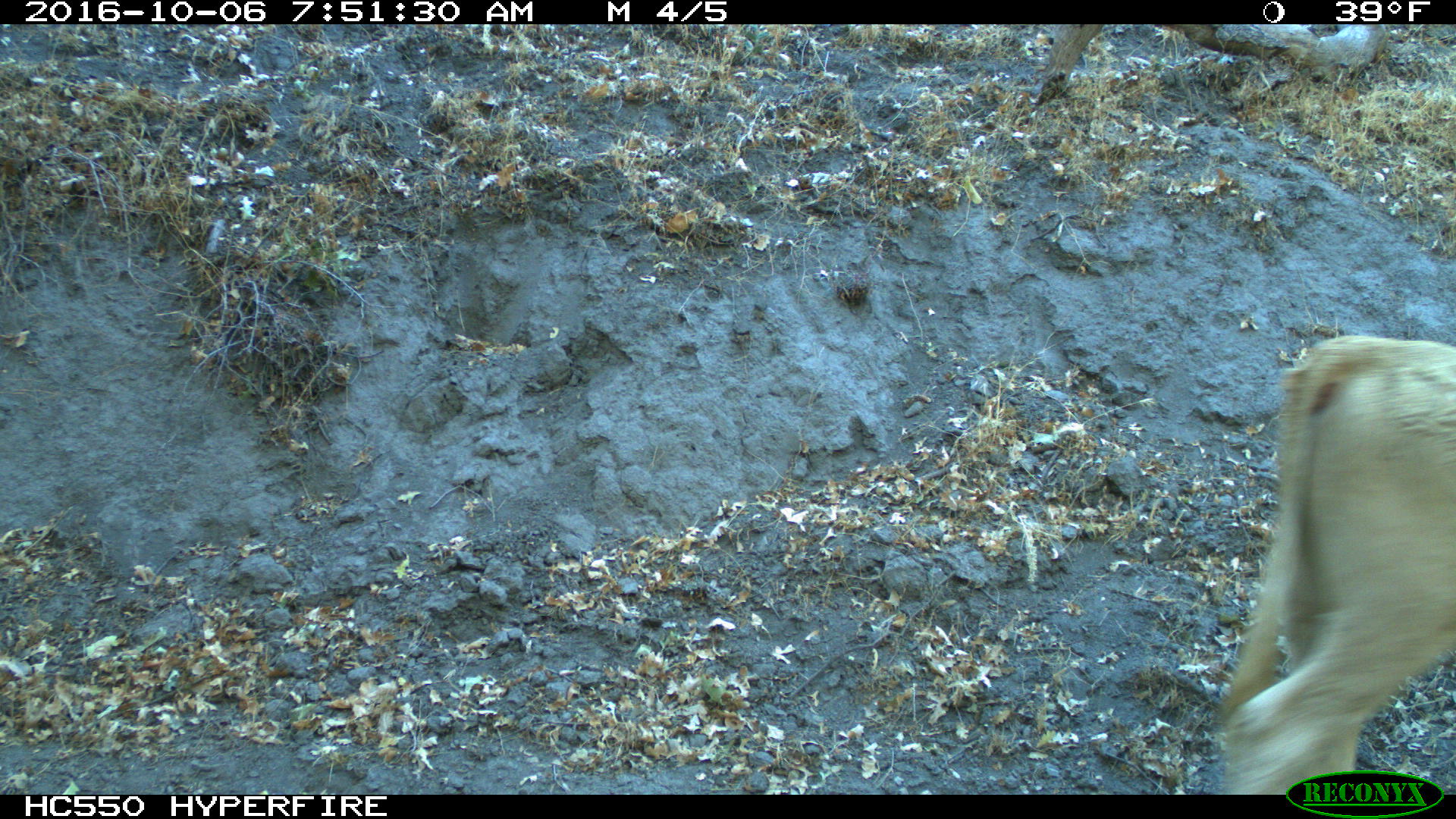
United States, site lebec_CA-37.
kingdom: Animalia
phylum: Chordata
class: Mammalia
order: Artiodactyla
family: Bovidae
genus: Bos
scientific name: Bos taurus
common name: domestic cow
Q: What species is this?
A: Bos taurus (domestic cow).